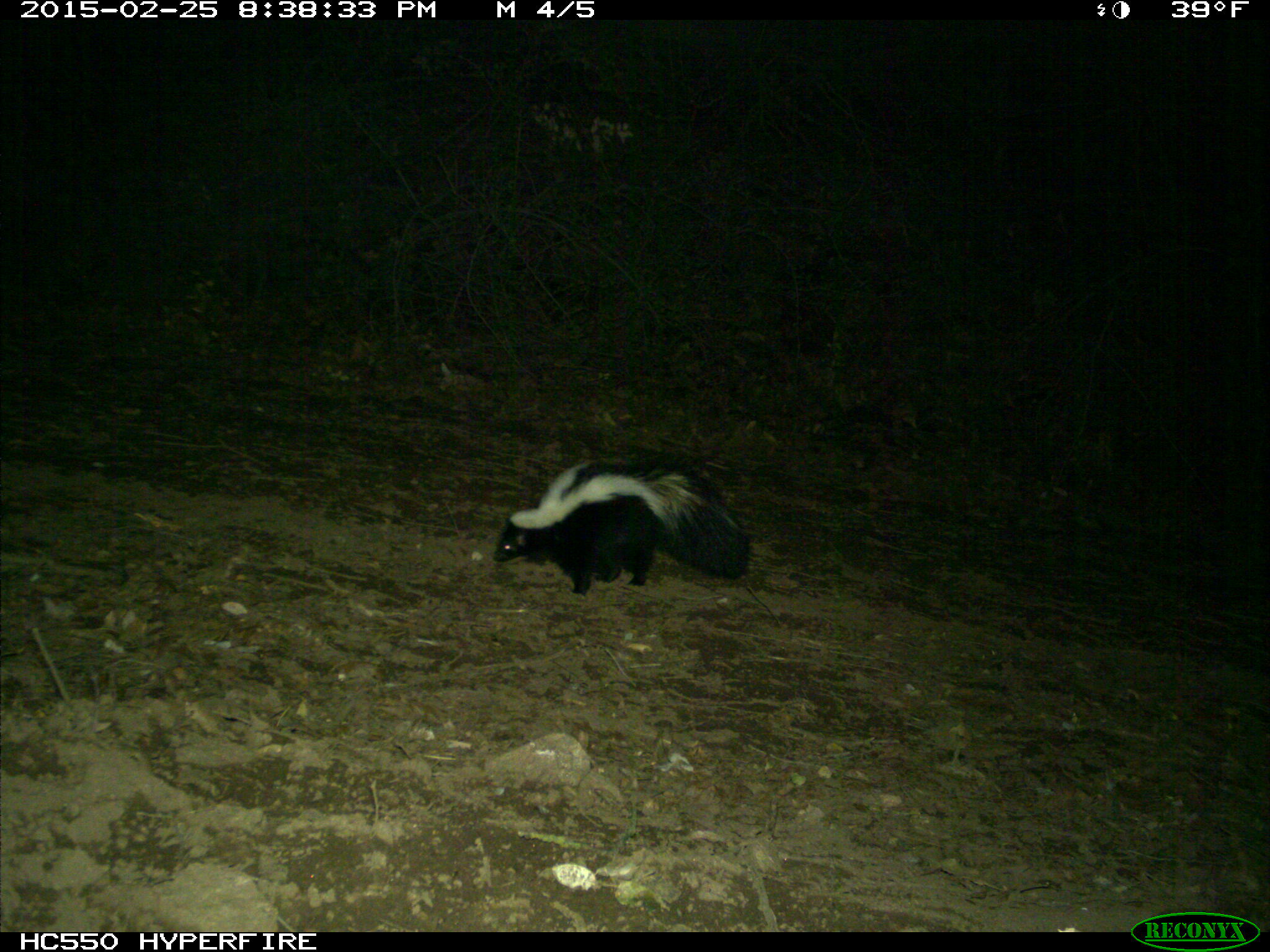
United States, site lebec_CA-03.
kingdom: Animalia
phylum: Chordata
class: Mammalia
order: Carnivora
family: Mephitidae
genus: Mephitis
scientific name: Mephitis mephitis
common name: striped skunk